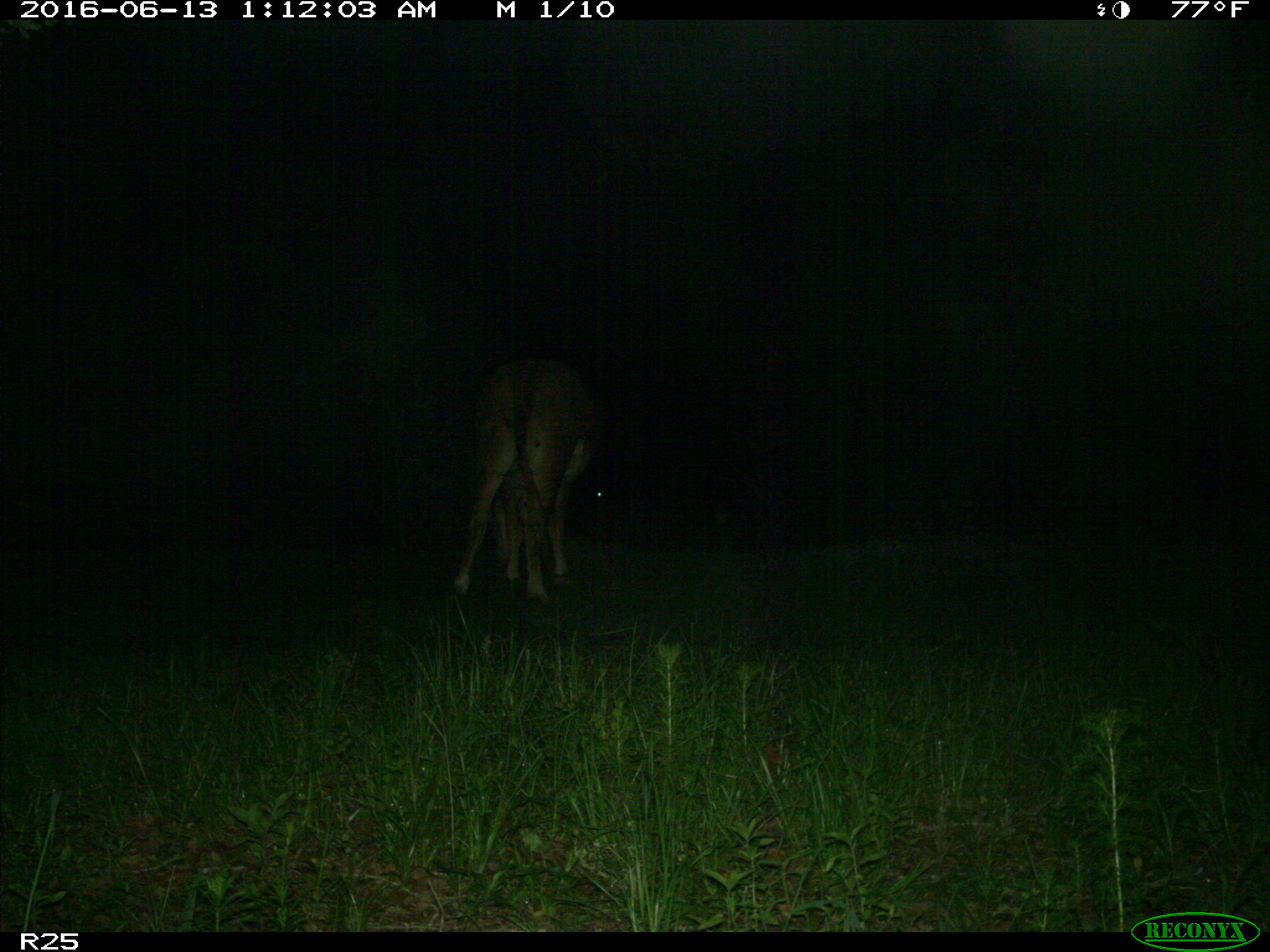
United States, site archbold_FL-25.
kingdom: Animalia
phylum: Chordata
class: Mammalia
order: Artiodactyla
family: Bovidae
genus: Bos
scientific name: Bos taurus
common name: domestic cow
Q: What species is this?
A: Bos taurus (domestic cow).